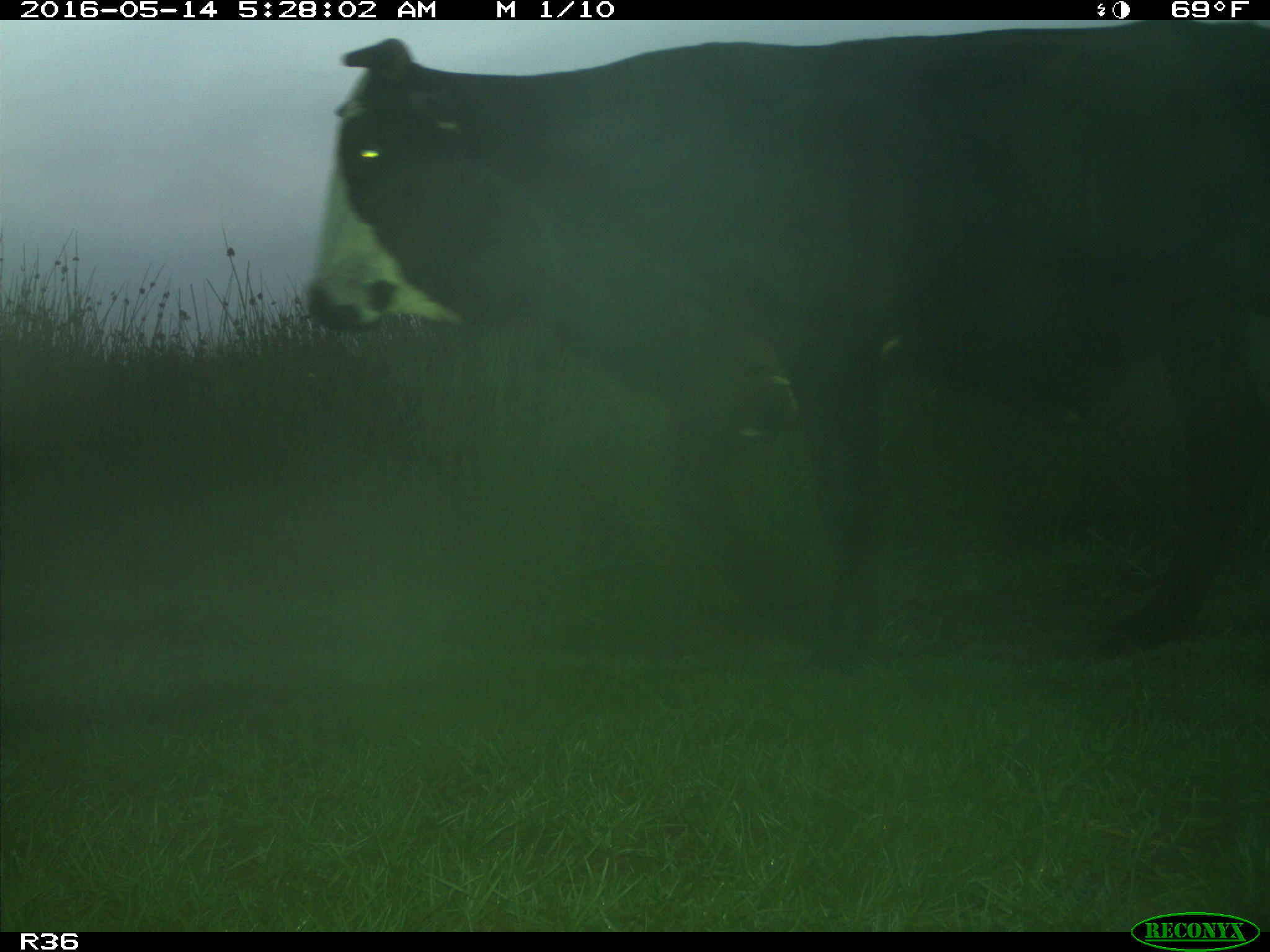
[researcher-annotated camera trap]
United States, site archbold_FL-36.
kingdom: Animalia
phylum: Chordata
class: Mammalia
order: Artiodactyla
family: Bovidae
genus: Bos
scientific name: Bos taurus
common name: domestic cow